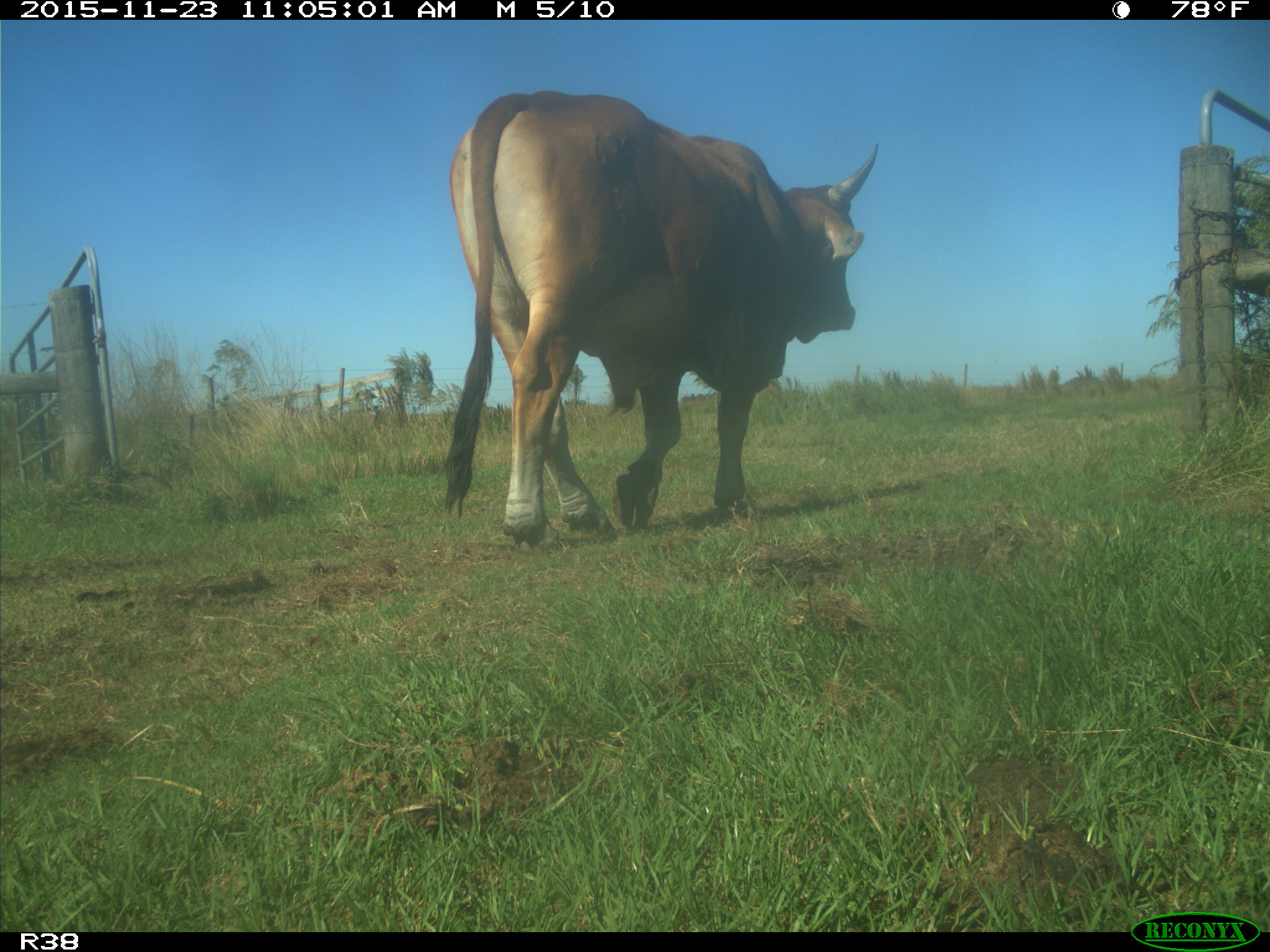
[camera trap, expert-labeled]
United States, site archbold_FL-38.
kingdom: Animalia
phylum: Chordata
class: Mammalia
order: Artiodactyla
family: Bovidae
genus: Bos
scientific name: Bos taurus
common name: domestic cow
Bos taurus (domestic cow).